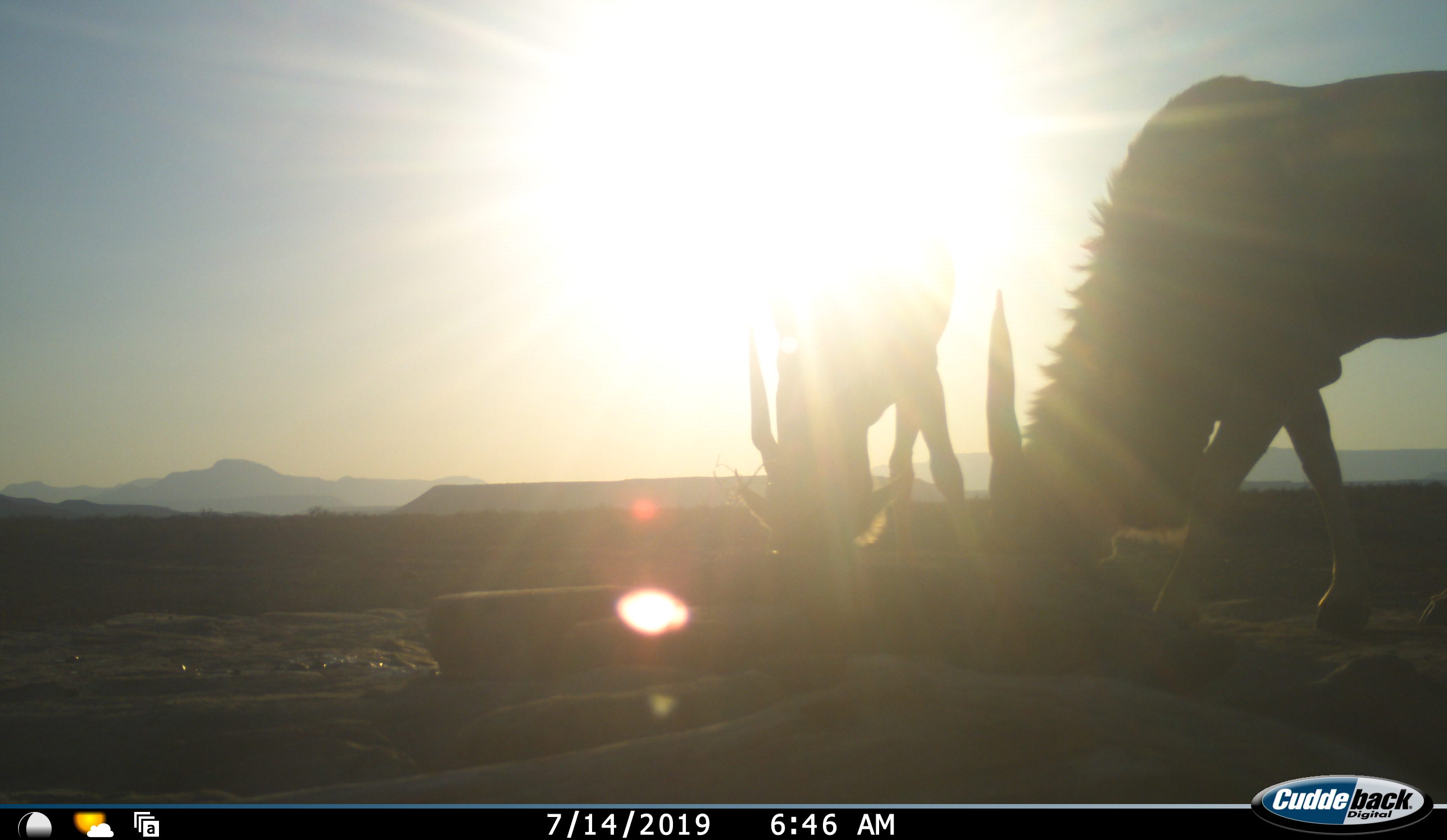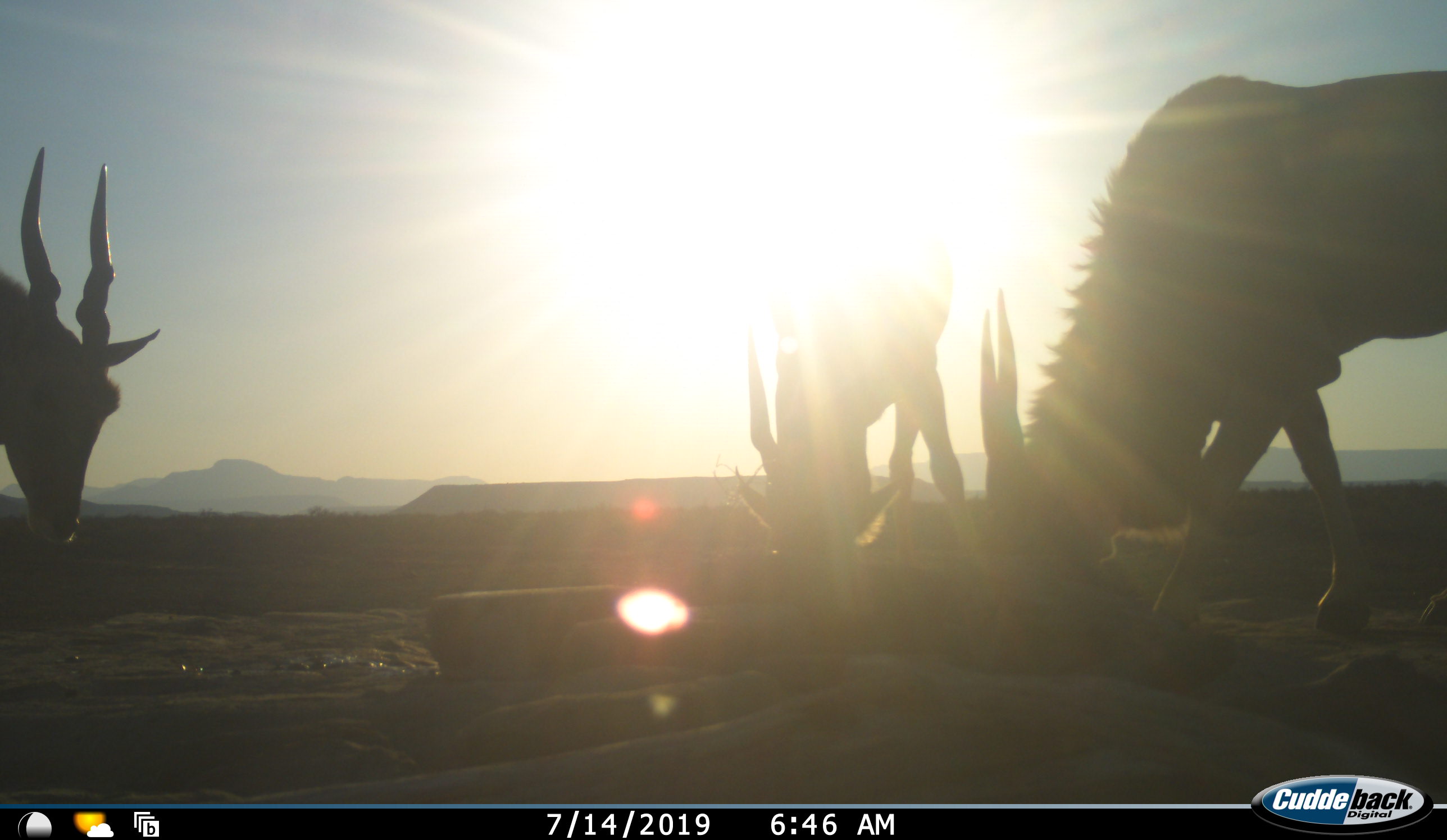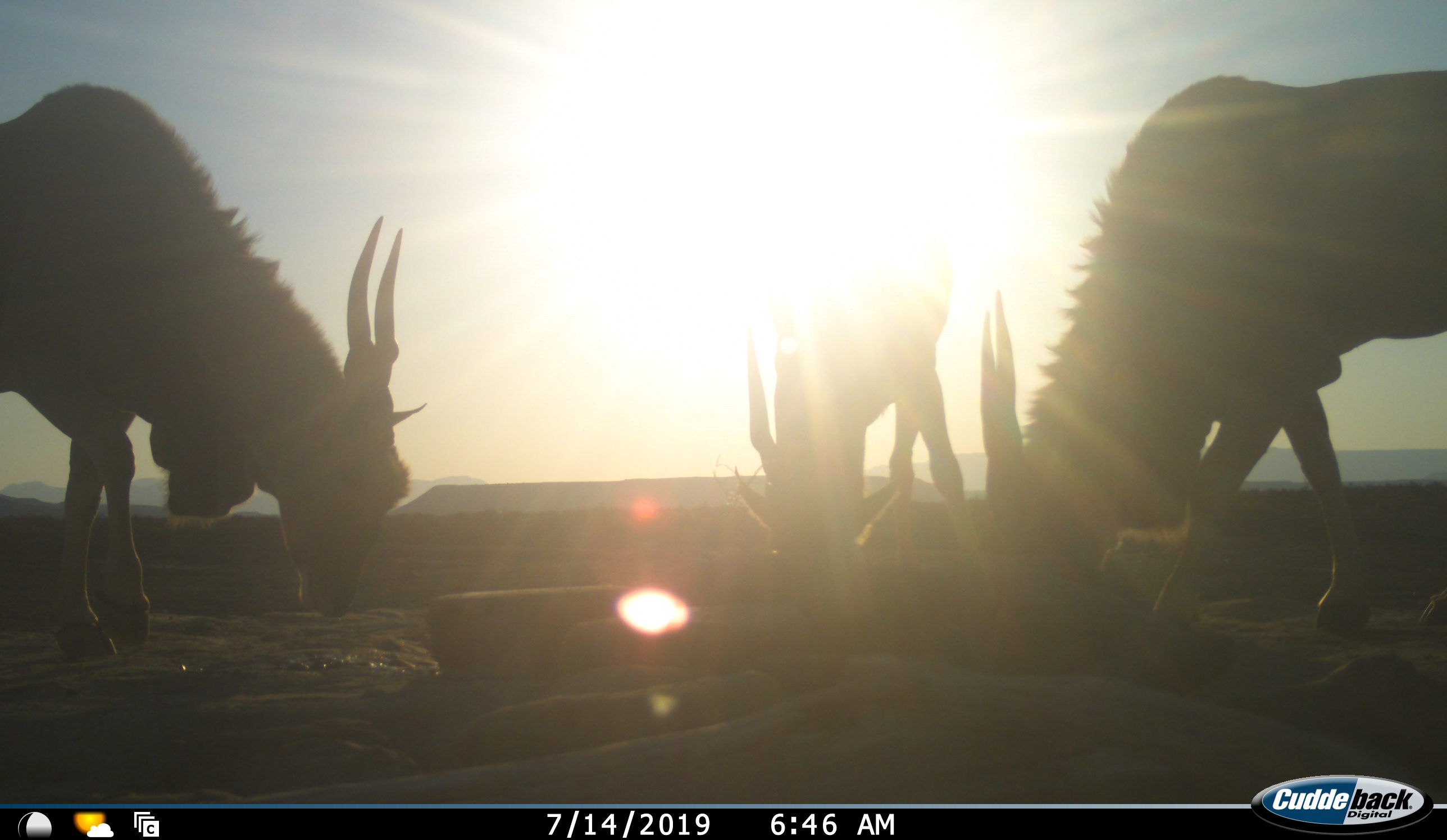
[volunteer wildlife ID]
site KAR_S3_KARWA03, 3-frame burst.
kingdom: Animalia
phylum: Chordata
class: Mammalia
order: Artiodactyla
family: Bovidae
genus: Tragelaphus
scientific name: Tragelaphus oryx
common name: eland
Eland (Tragelaphus oryx), count 3. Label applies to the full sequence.